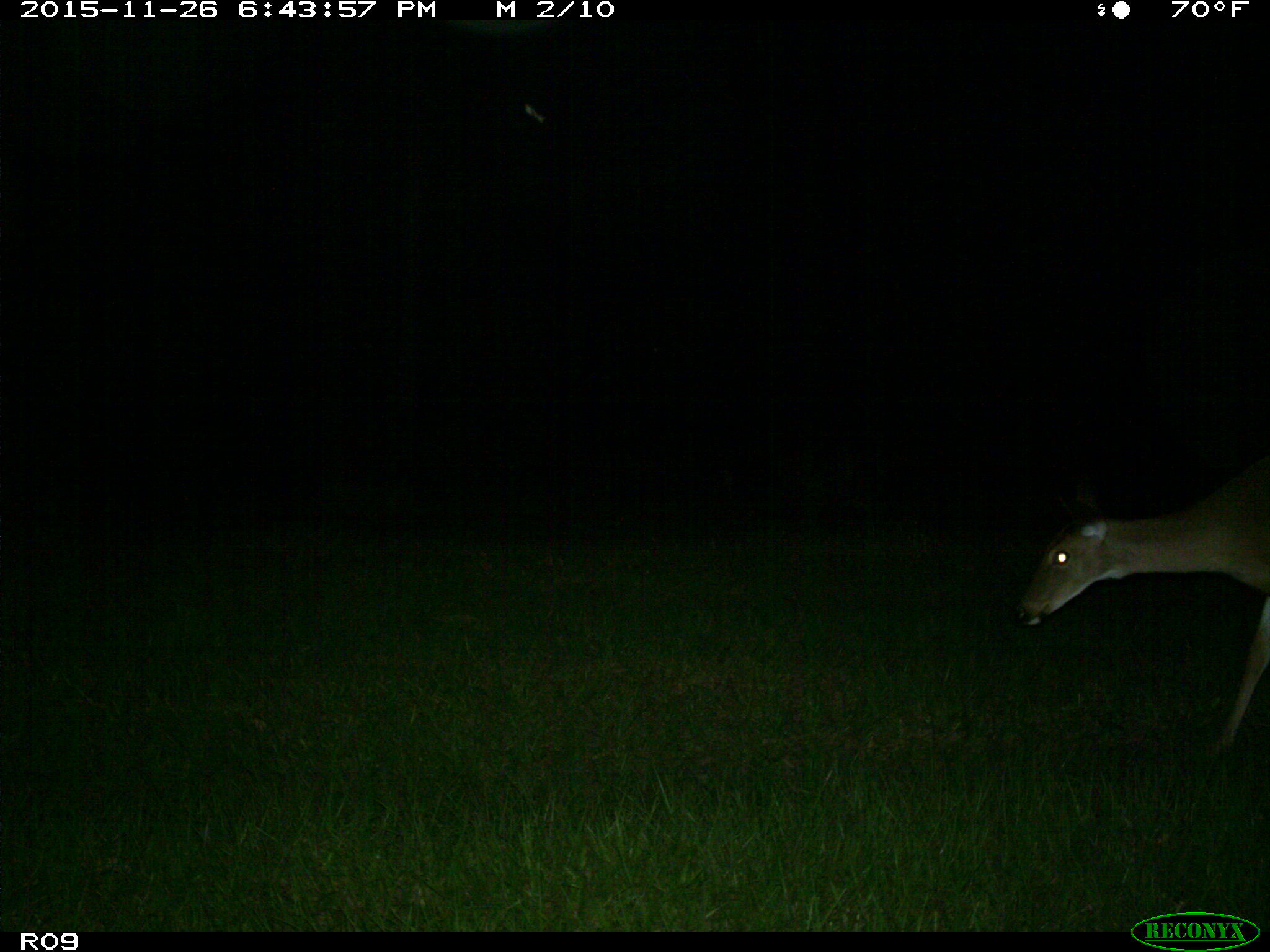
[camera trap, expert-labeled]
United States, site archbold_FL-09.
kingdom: Animalia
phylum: Chordata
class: Mammalia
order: Artiodactyla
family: Cervidae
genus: Odocoileus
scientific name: Odocoileus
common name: deer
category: unidentified deer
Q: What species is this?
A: Unidentified deer (deer) (Odocoileus).